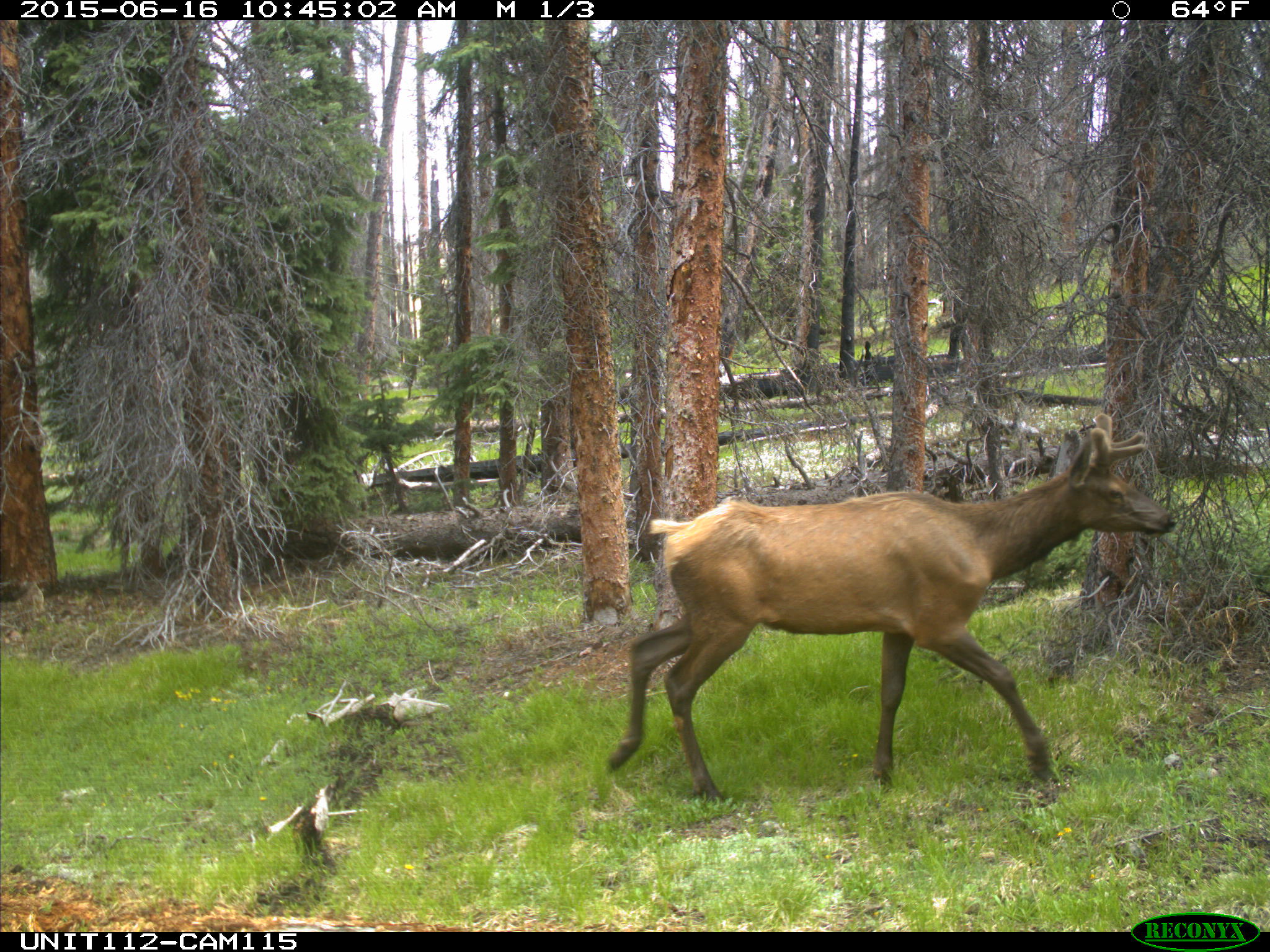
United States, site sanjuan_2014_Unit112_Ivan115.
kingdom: Animalia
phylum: Chordata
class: Mammalia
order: Artiodactyla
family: Cervidae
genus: Cervus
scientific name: Cervus elaphus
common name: red deer